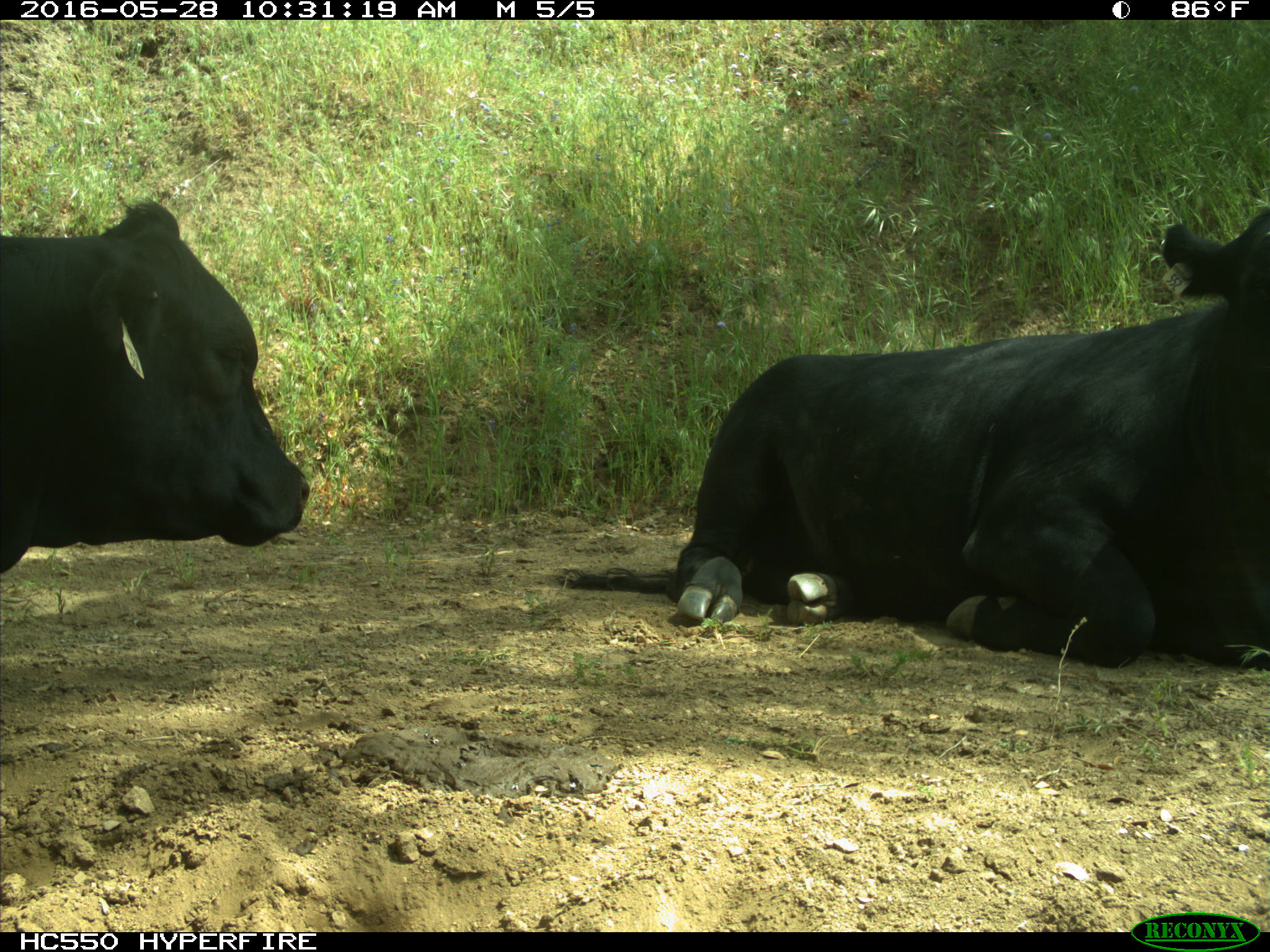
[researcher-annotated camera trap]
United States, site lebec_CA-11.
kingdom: Animalia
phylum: Chordata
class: Mammalia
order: Artiodactyla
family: Bovidae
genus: Bos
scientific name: Bos taurus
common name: domestic cow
Bos taurus (domestic cow).